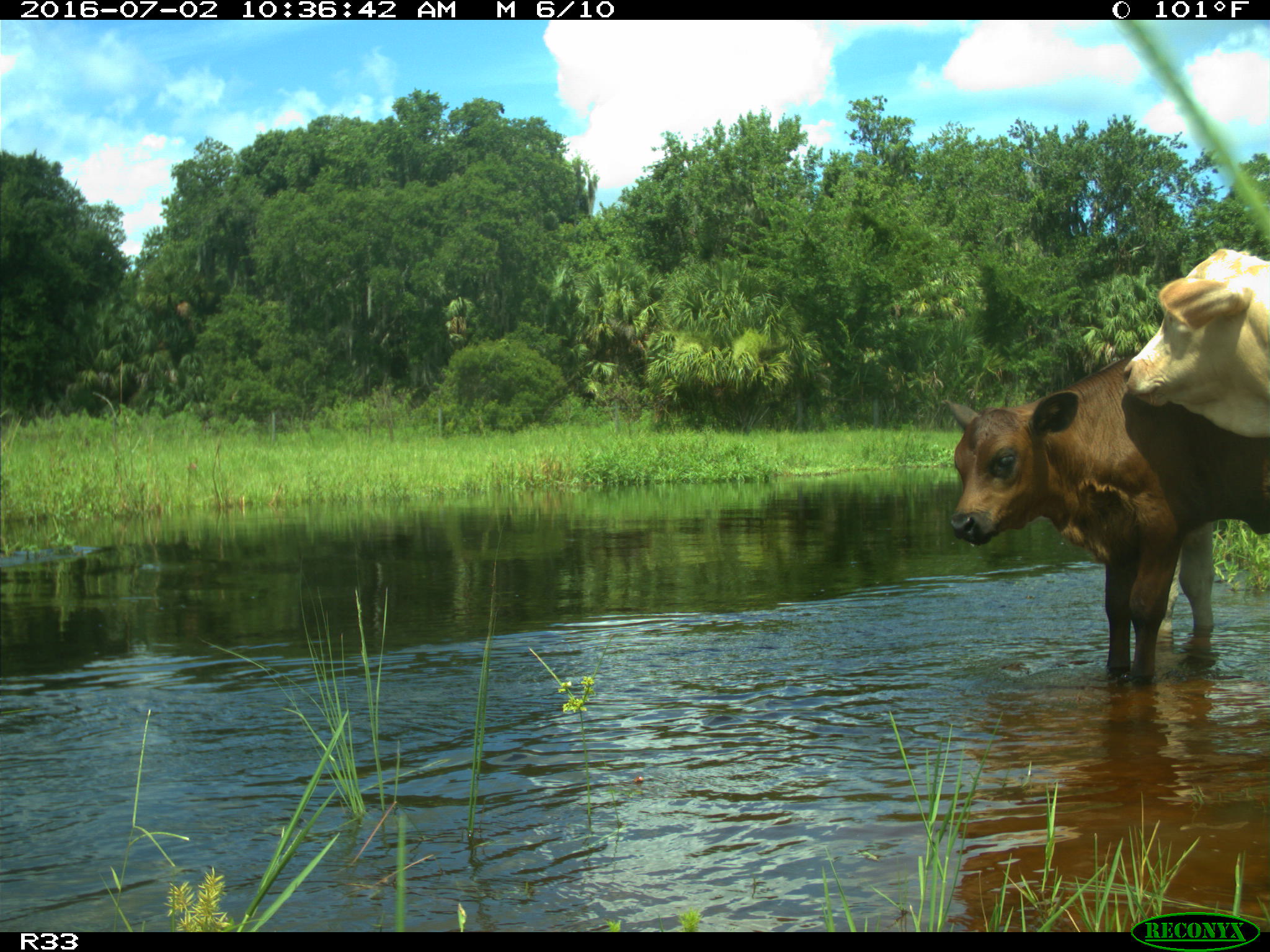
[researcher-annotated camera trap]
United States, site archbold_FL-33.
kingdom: Animalia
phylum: Chordata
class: Mammalia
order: Artiodactyla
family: Bovidae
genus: Bos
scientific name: Bos taurus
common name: domestic cow